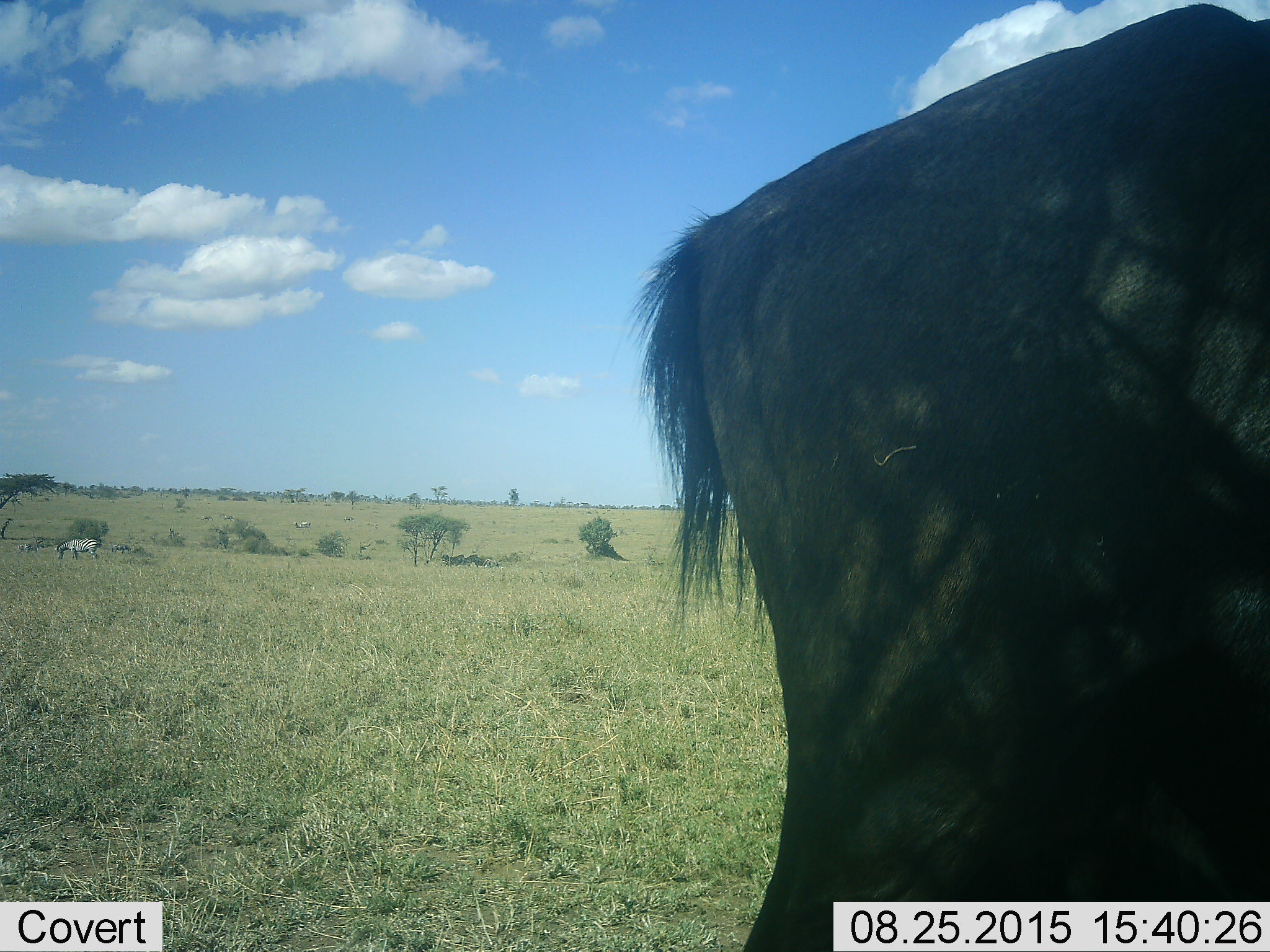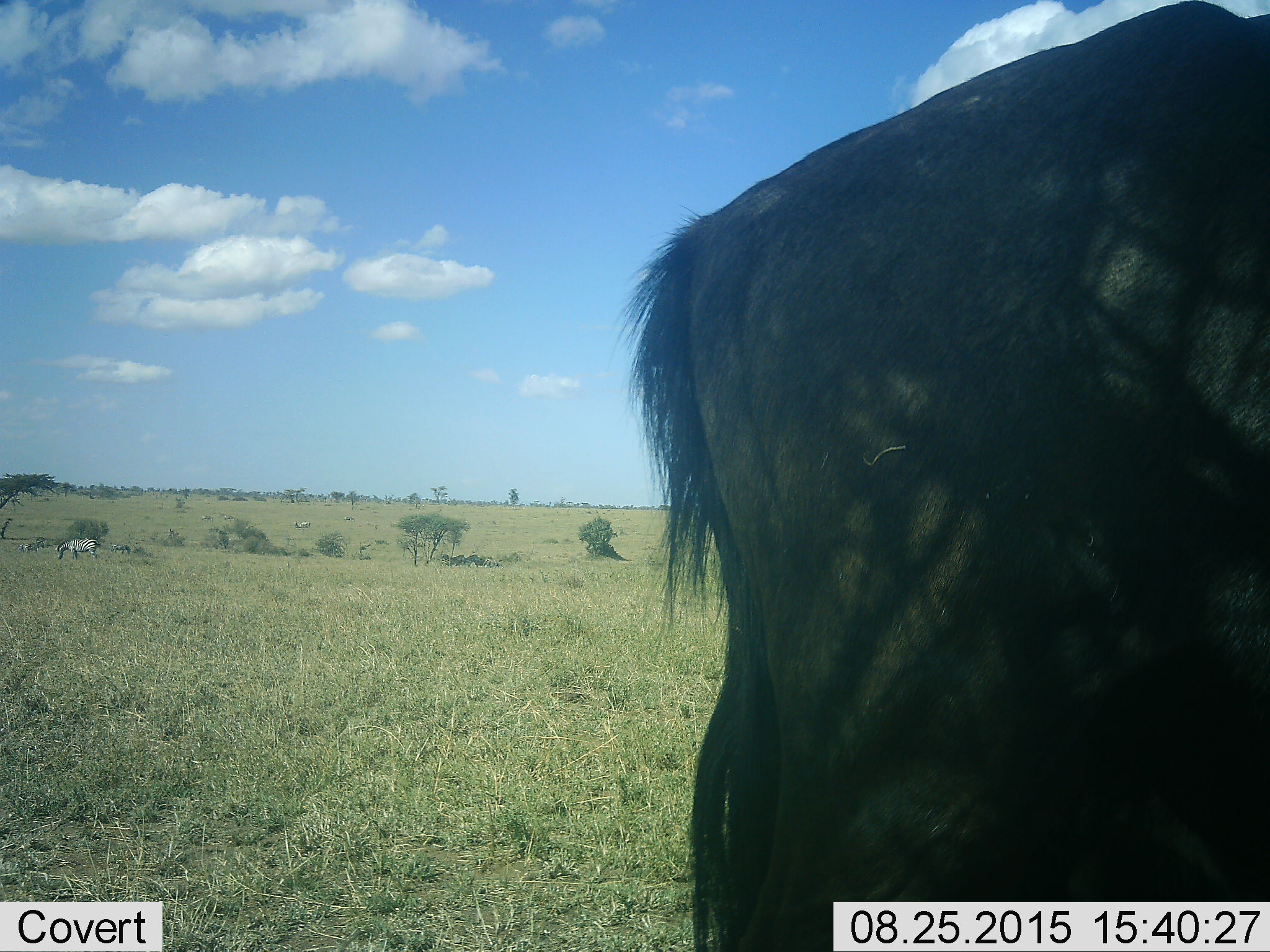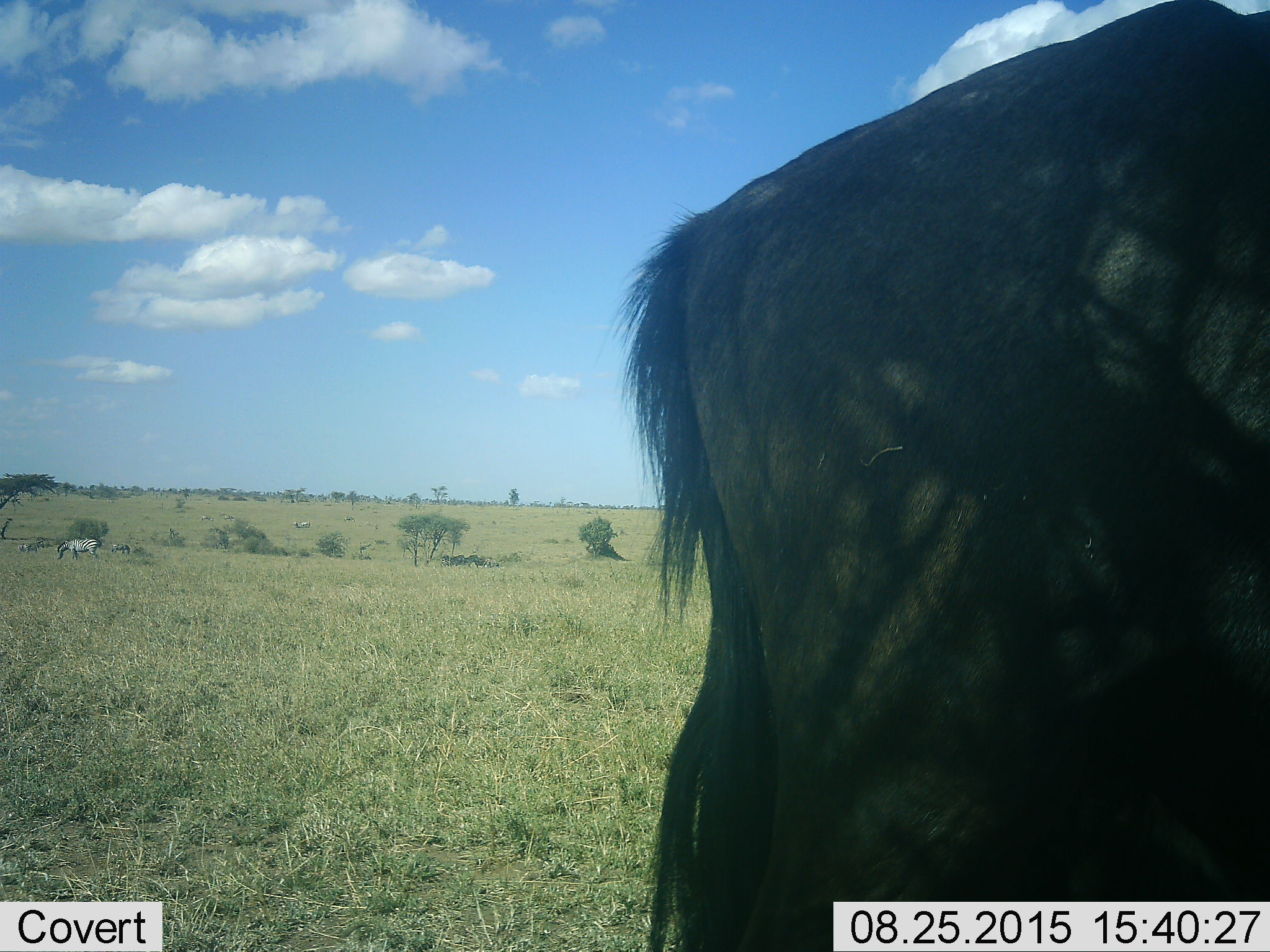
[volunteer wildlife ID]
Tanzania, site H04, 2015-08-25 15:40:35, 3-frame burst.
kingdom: Animalia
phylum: Chordata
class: Mammalia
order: Artiodactyla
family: Bovidae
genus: Connochaetes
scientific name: Connochaetes taurinus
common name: blue wildebeest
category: wildebeest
Wildebeest (blue wildebeest) (Connochaetes taurinus), count 1. Behavior (volunteer vote fractions): standing 100%, resting 0%, moving 0%, interacting 0%. Young present (vote fraction): 0%. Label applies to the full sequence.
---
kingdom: Animalia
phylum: Chordata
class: Mammalia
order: Perissodactyla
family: Equidae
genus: Equus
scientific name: Equus quagga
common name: plains zebra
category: zebra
Zebra (plains zebra) (Equus quagga), count 5. Behavior (volunteer vote fractions): standing 50%, resting 12%, moving 0%, interacting 0%. Young present (vote fraction): 12%. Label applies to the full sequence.